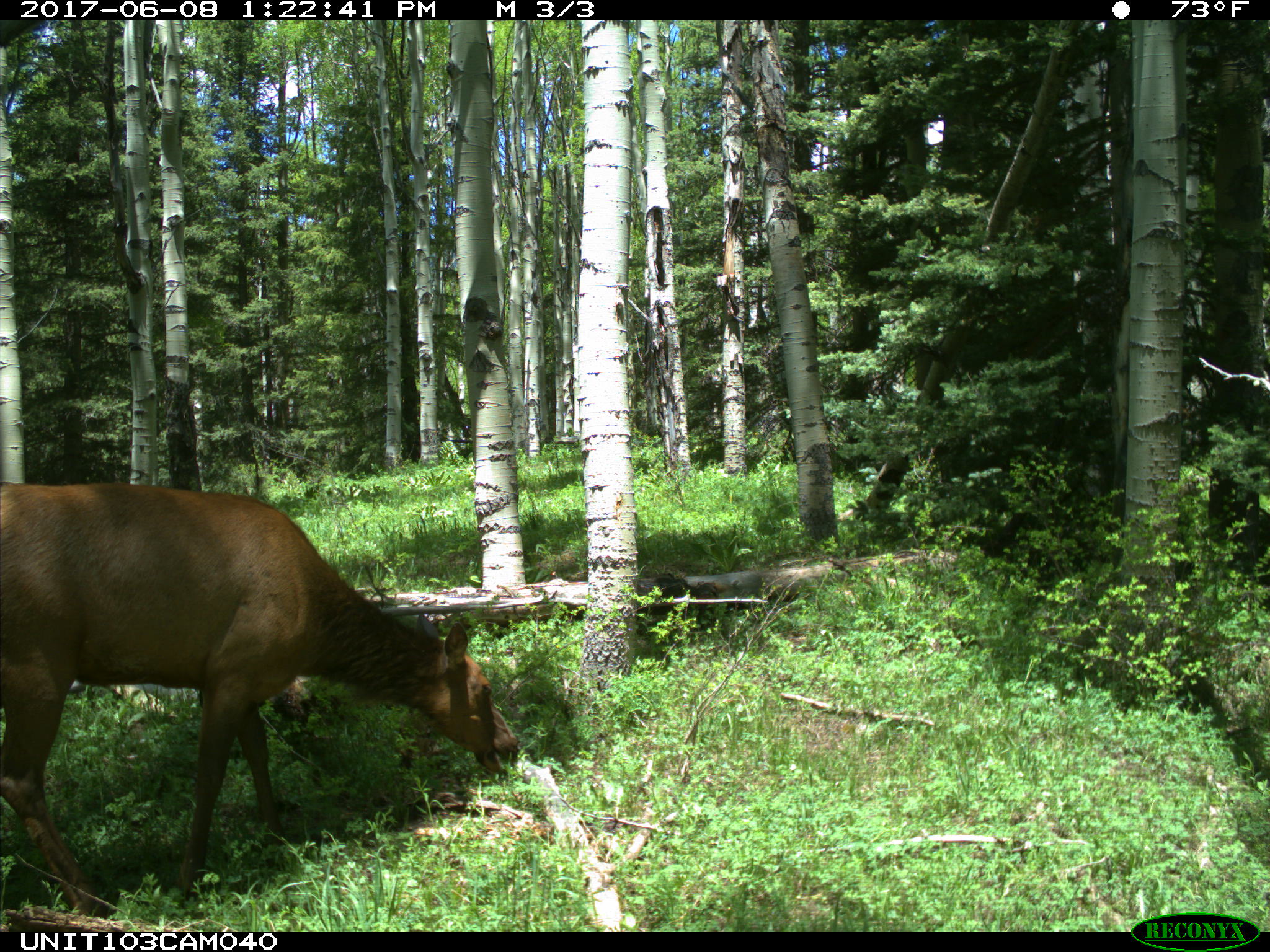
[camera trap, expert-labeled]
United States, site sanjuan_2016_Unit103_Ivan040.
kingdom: Animalia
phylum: Chordata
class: Mammalia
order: Artiodactyla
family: Cervidae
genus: Cervus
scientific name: Cervus elaphus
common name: red deer